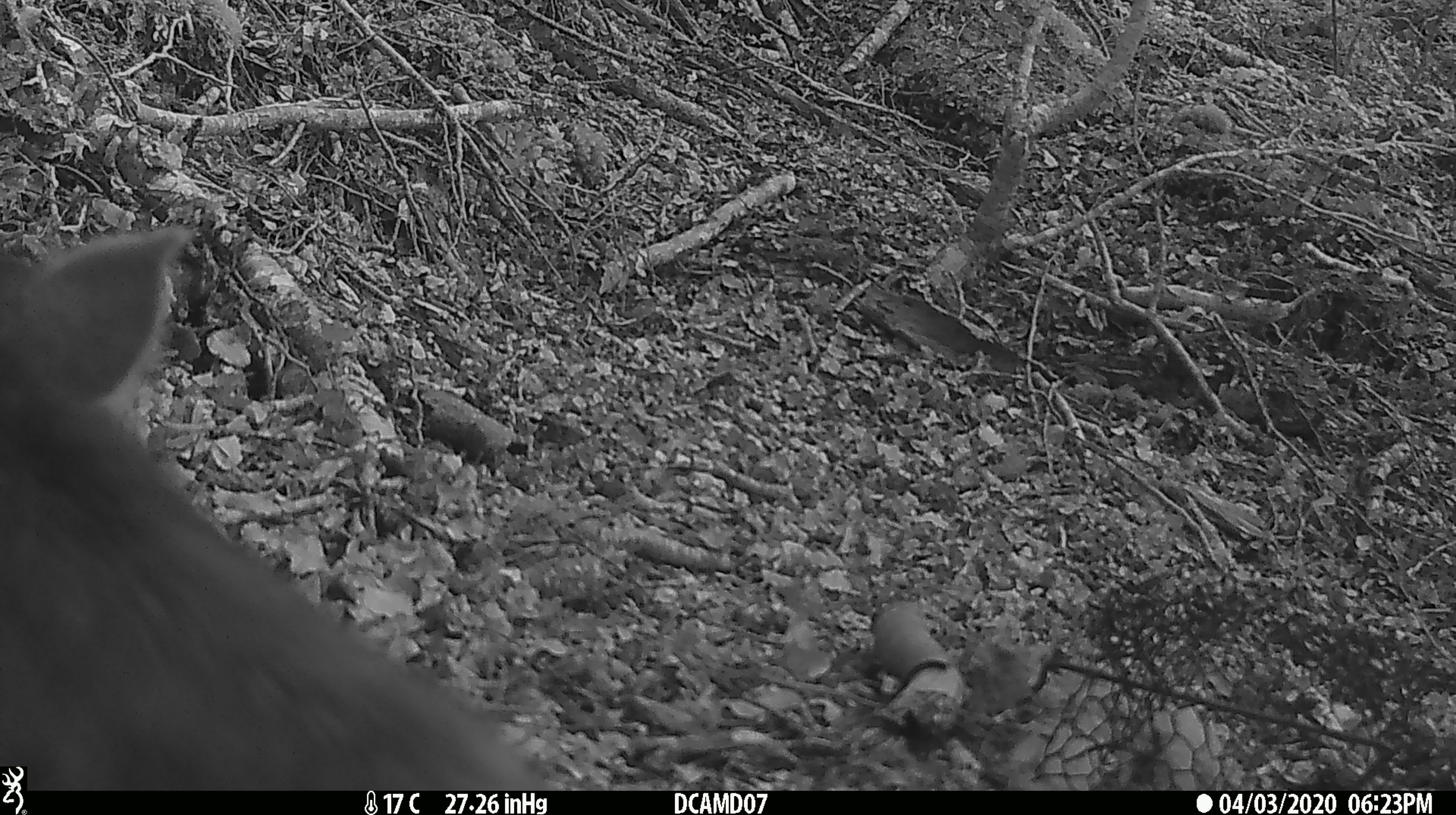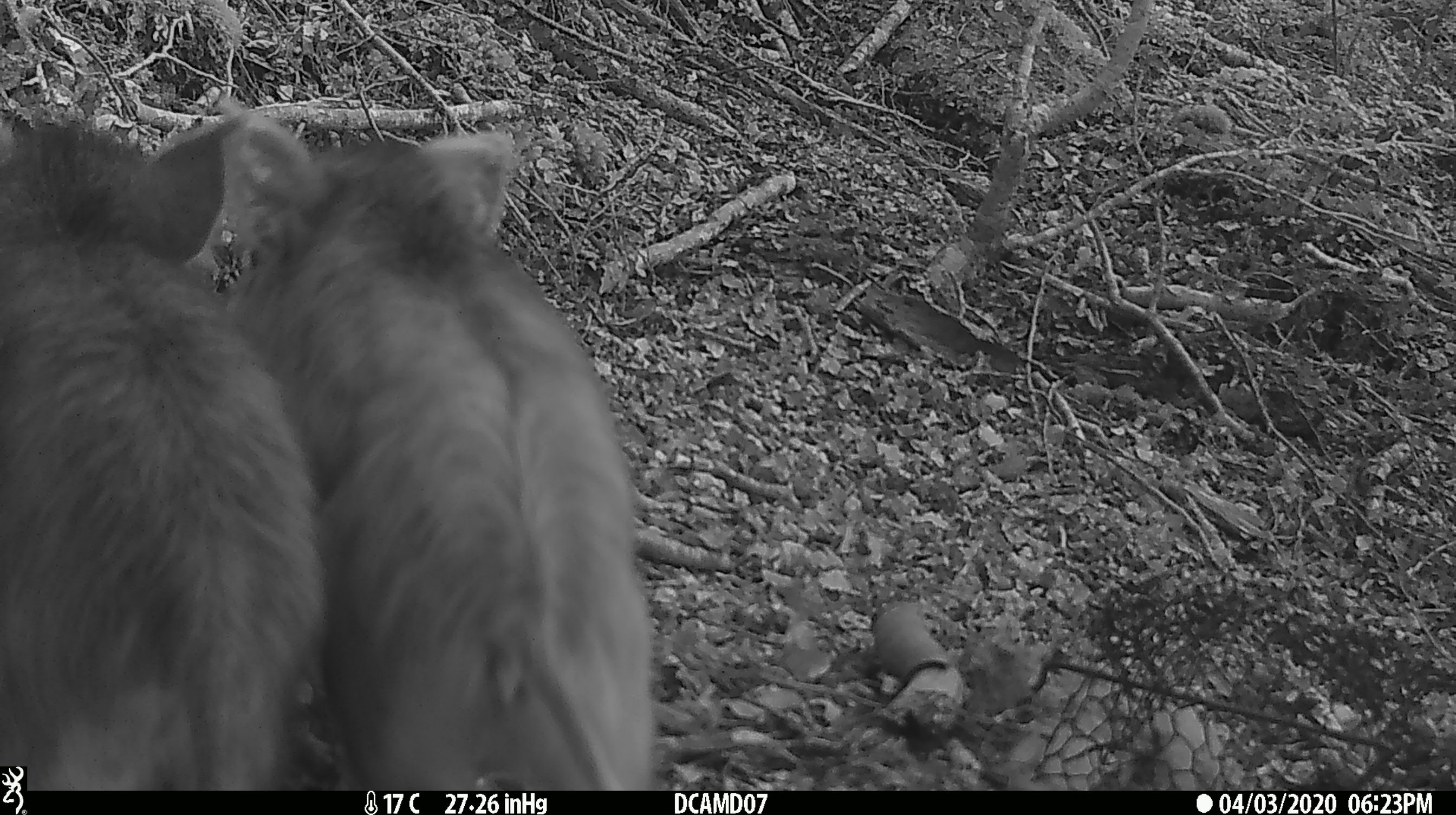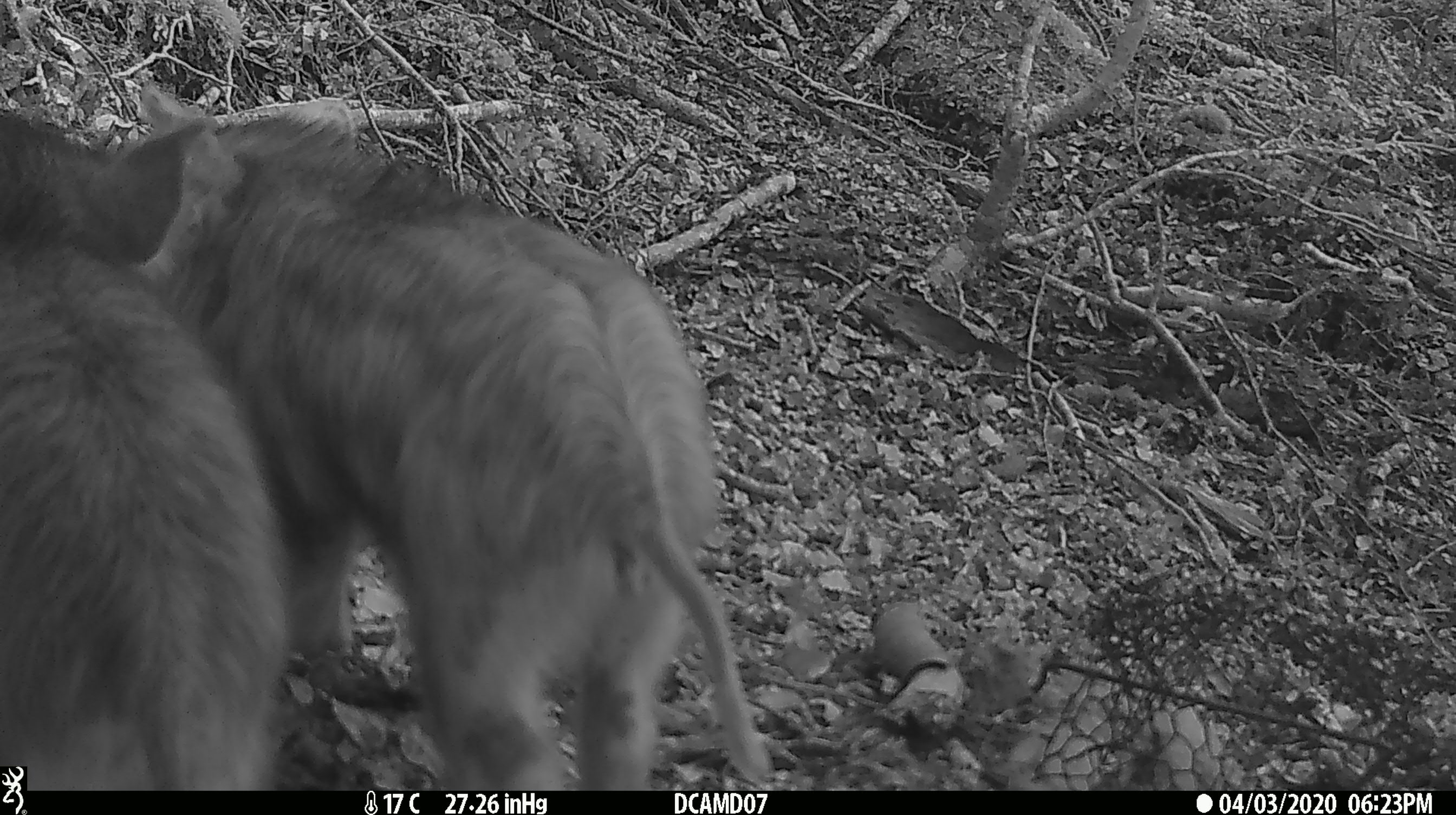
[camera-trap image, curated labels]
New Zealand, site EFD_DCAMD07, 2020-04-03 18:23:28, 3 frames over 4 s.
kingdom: Animalia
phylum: Chordata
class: Mammalia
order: Artiodactyla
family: Suidae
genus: Sus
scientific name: Sus scrofa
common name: pig